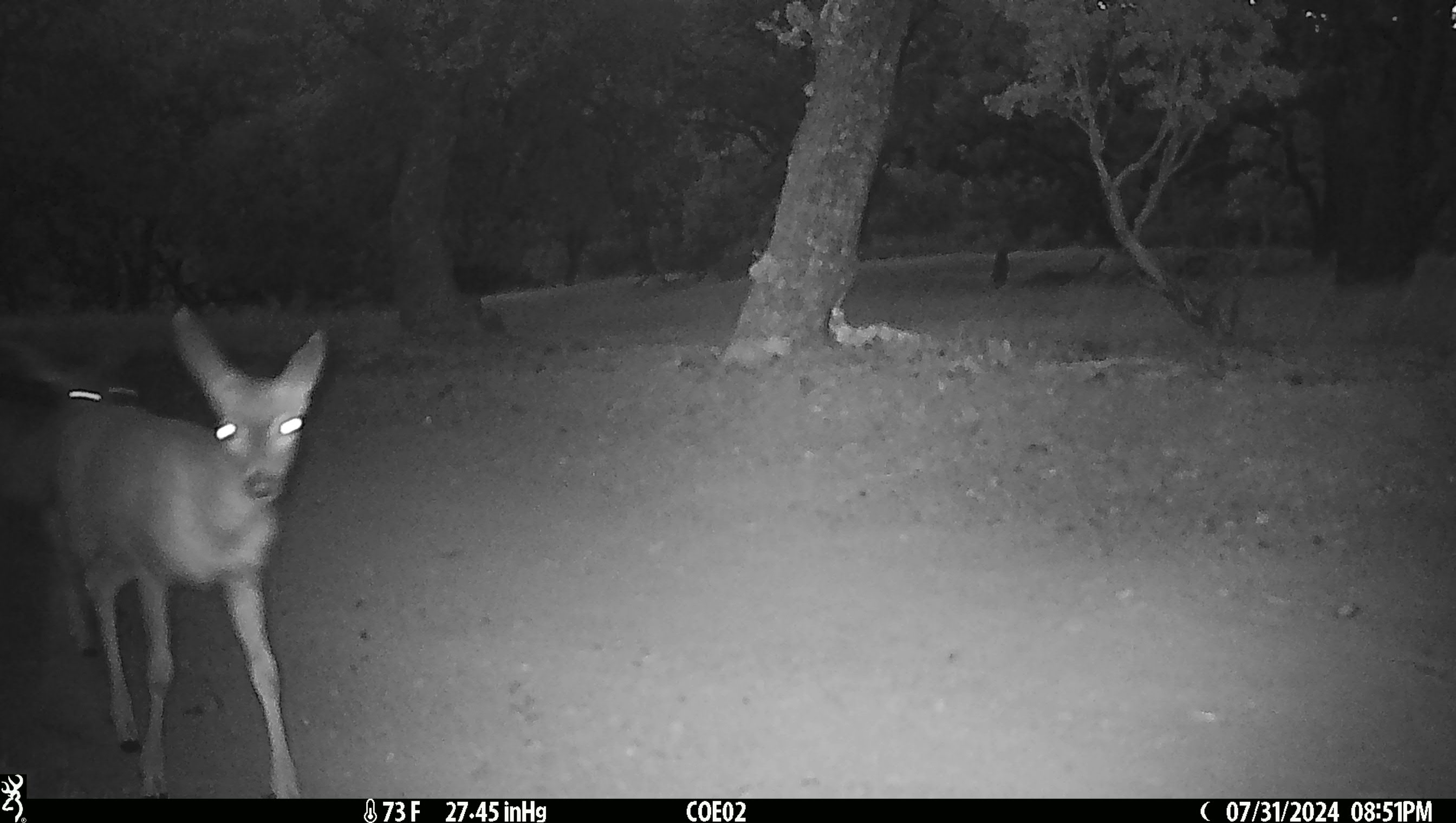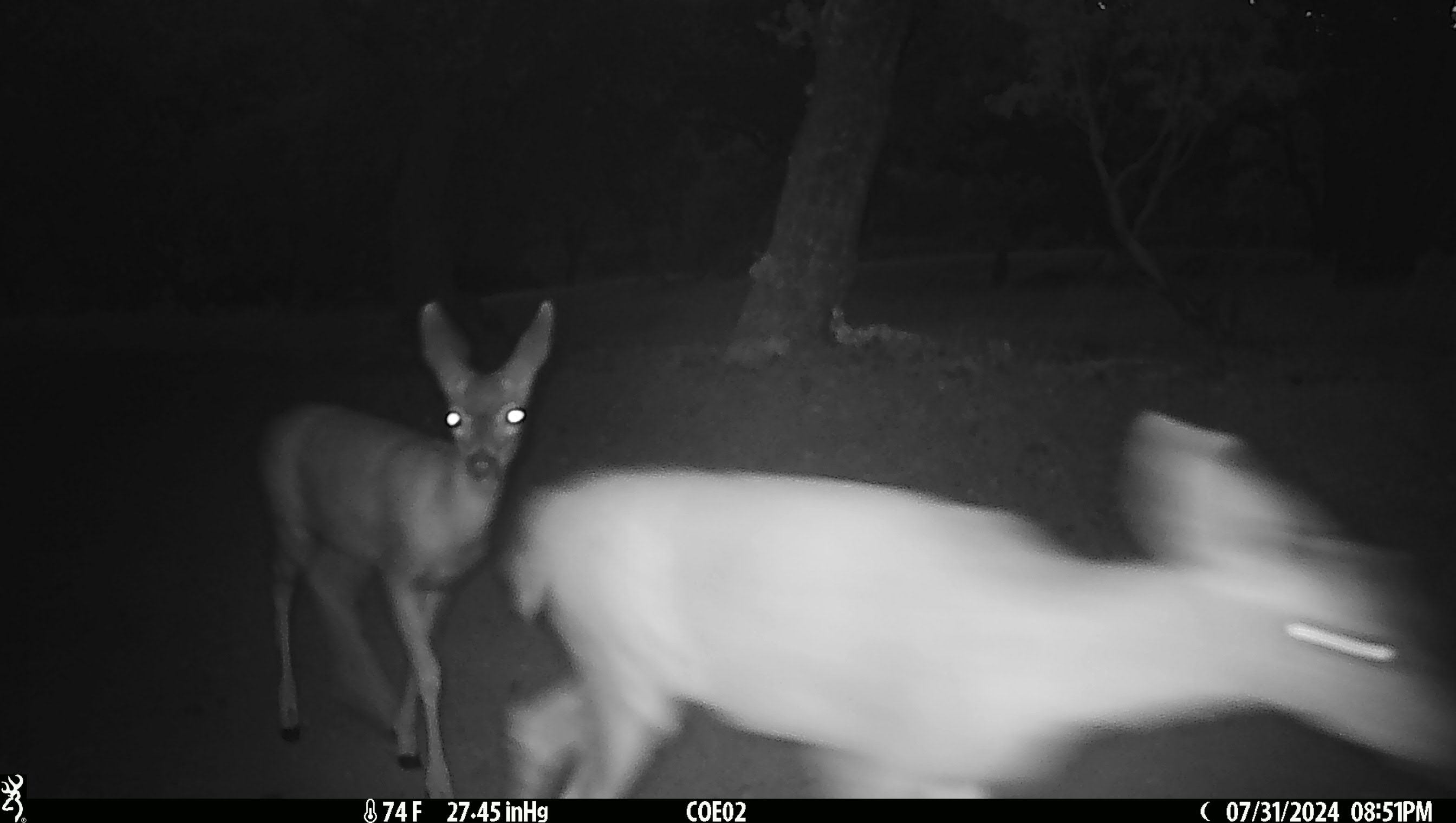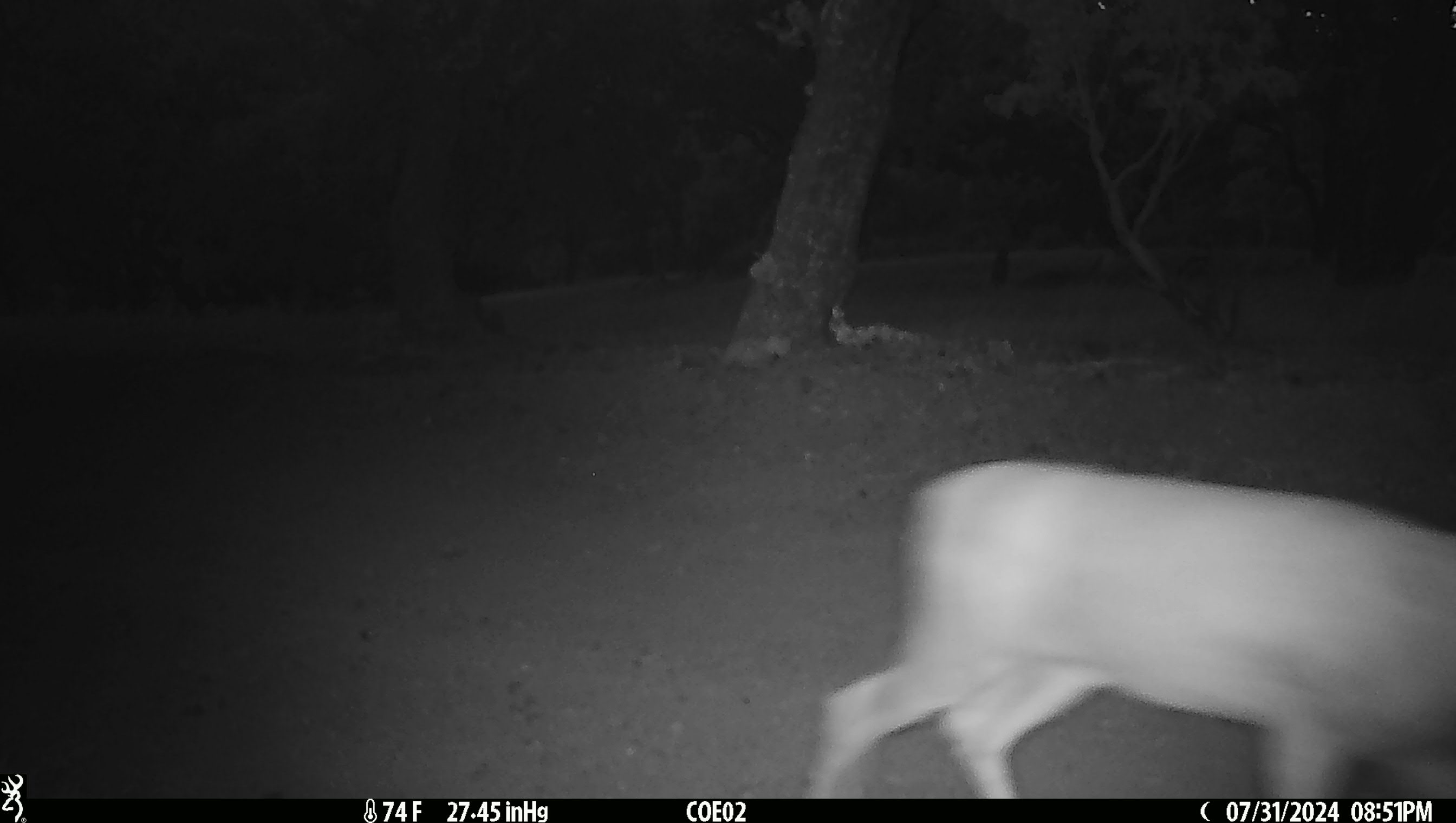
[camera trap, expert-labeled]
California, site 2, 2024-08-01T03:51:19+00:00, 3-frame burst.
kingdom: Animalia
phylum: Chordata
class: Mammalia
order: Artiodactyla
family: Cervidae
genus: Odocoileus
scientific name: Odocoileus hemionus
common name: mule deer